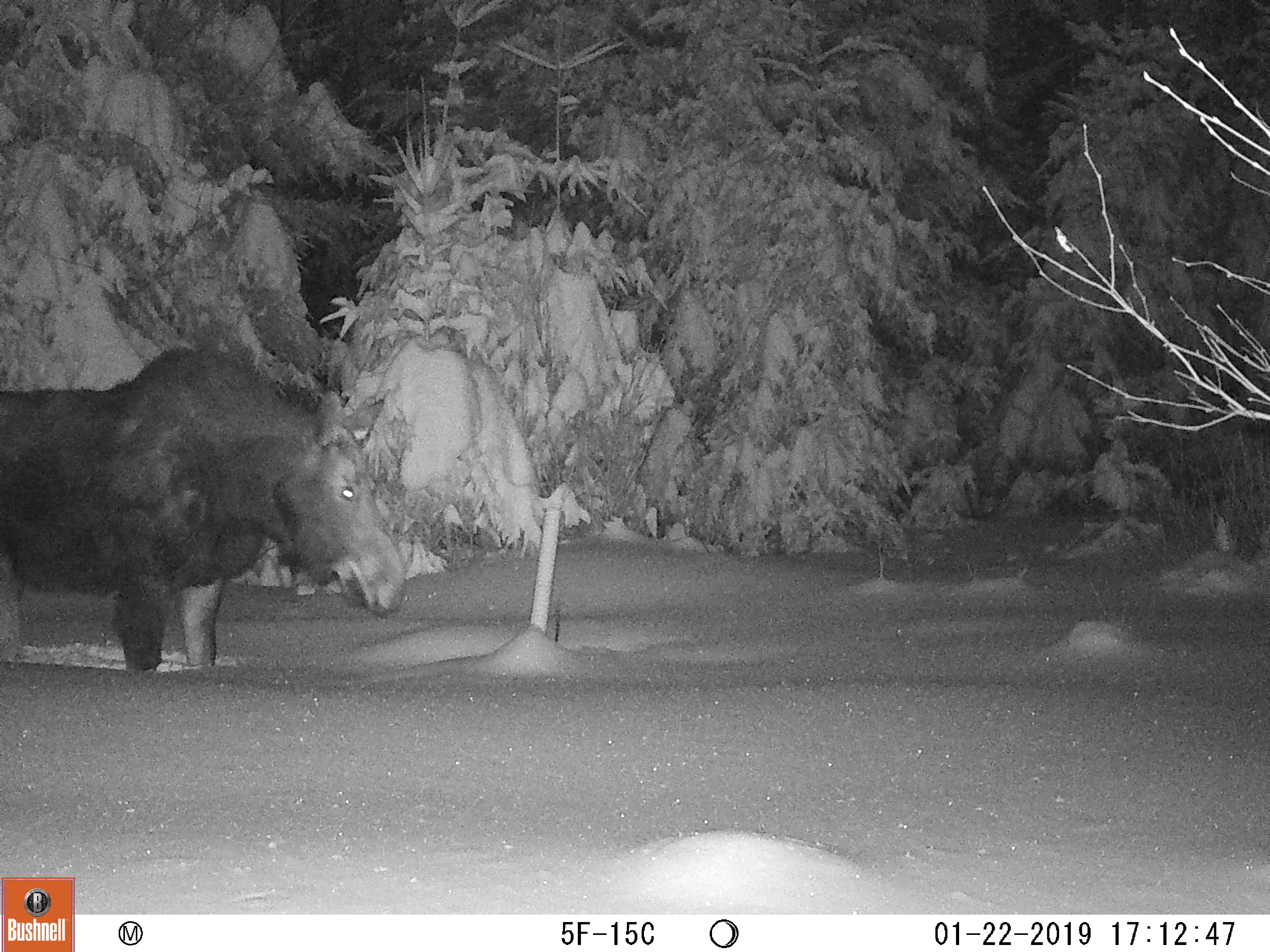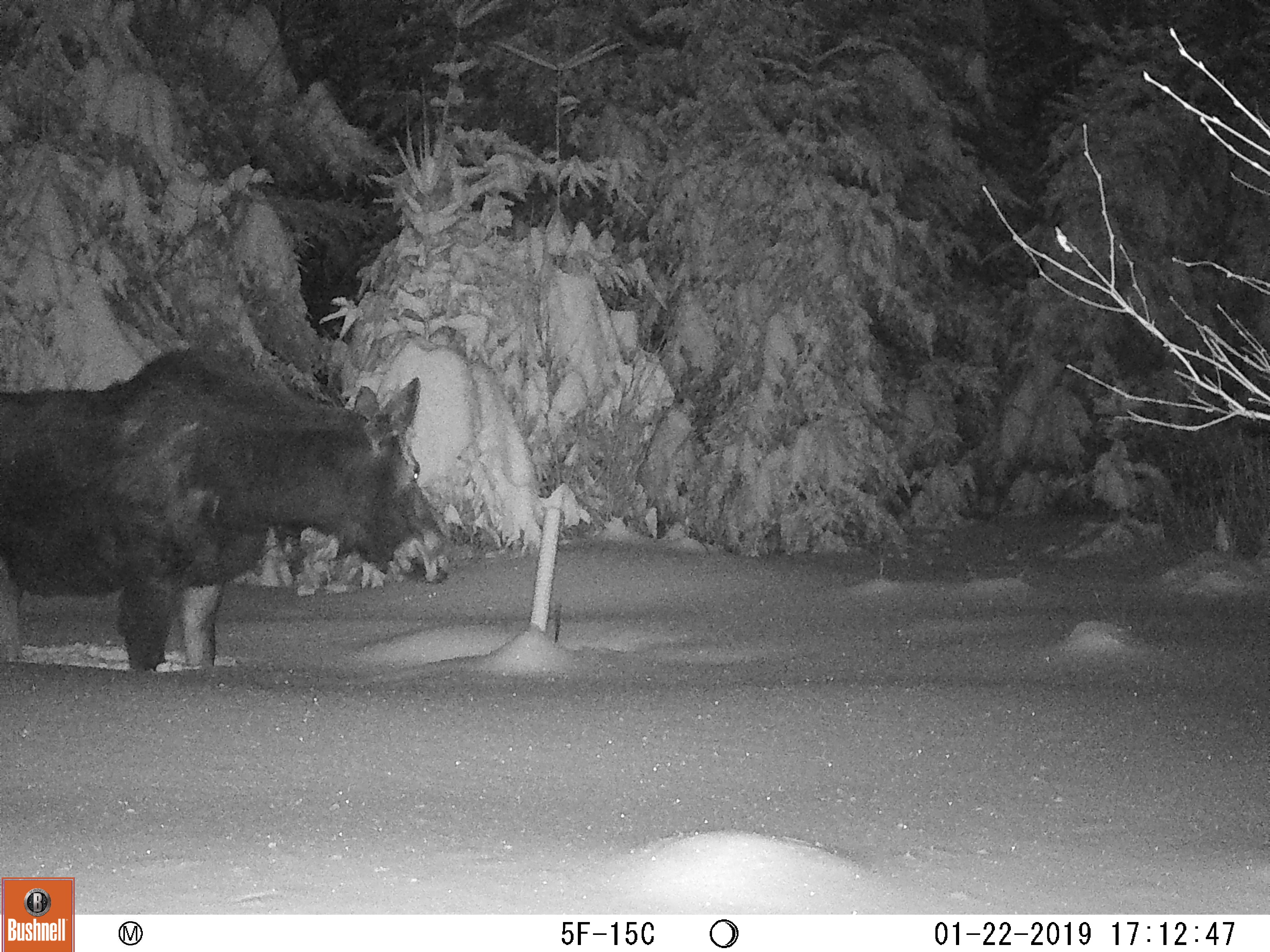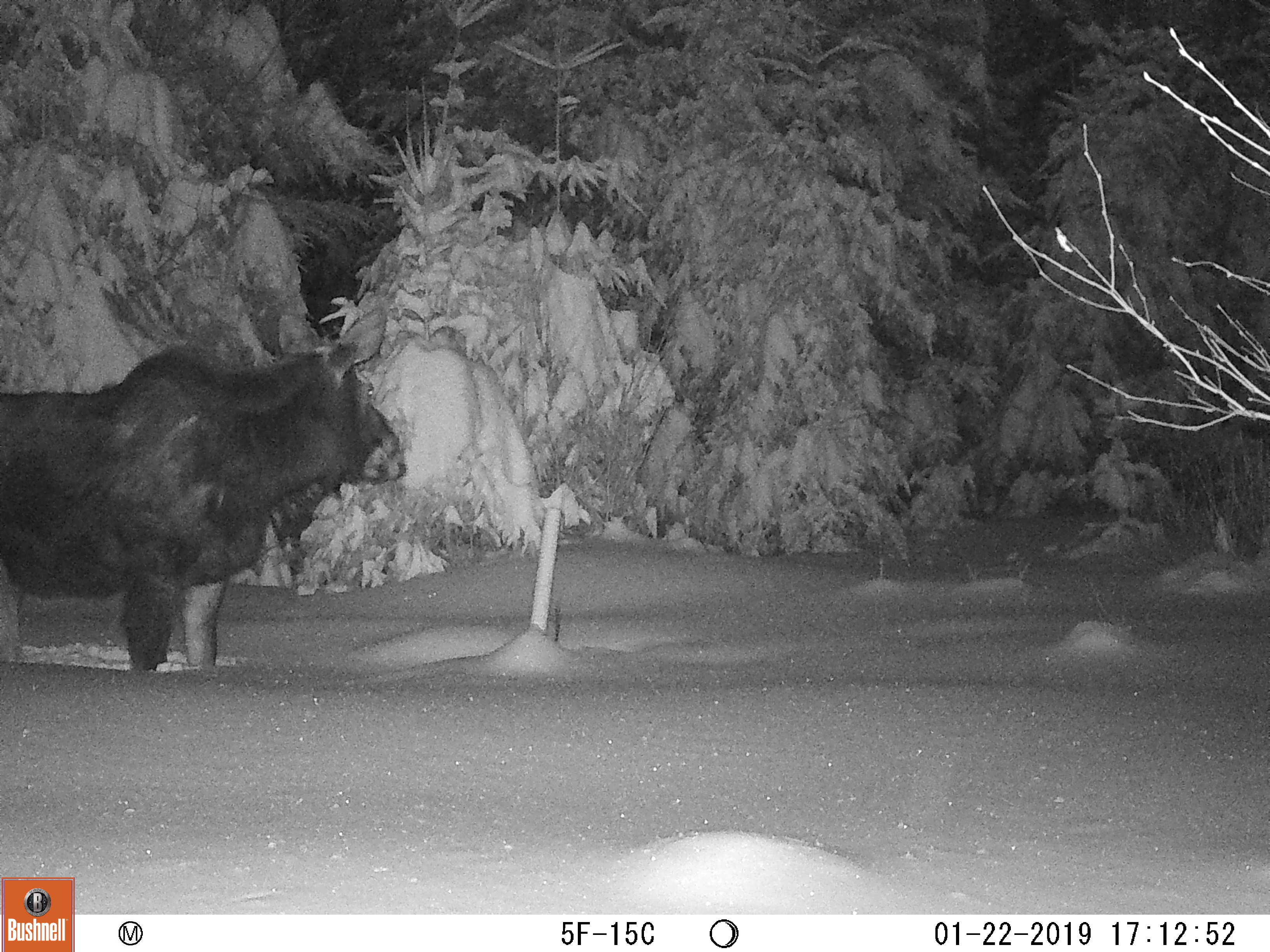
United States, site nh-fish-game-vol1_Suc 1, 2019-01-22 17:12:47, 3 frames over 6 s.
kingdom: Animalia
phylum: Chordata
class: Mammalia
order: Artiodactyla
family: Cervidae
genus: Alces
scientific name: Alces alces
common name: moose